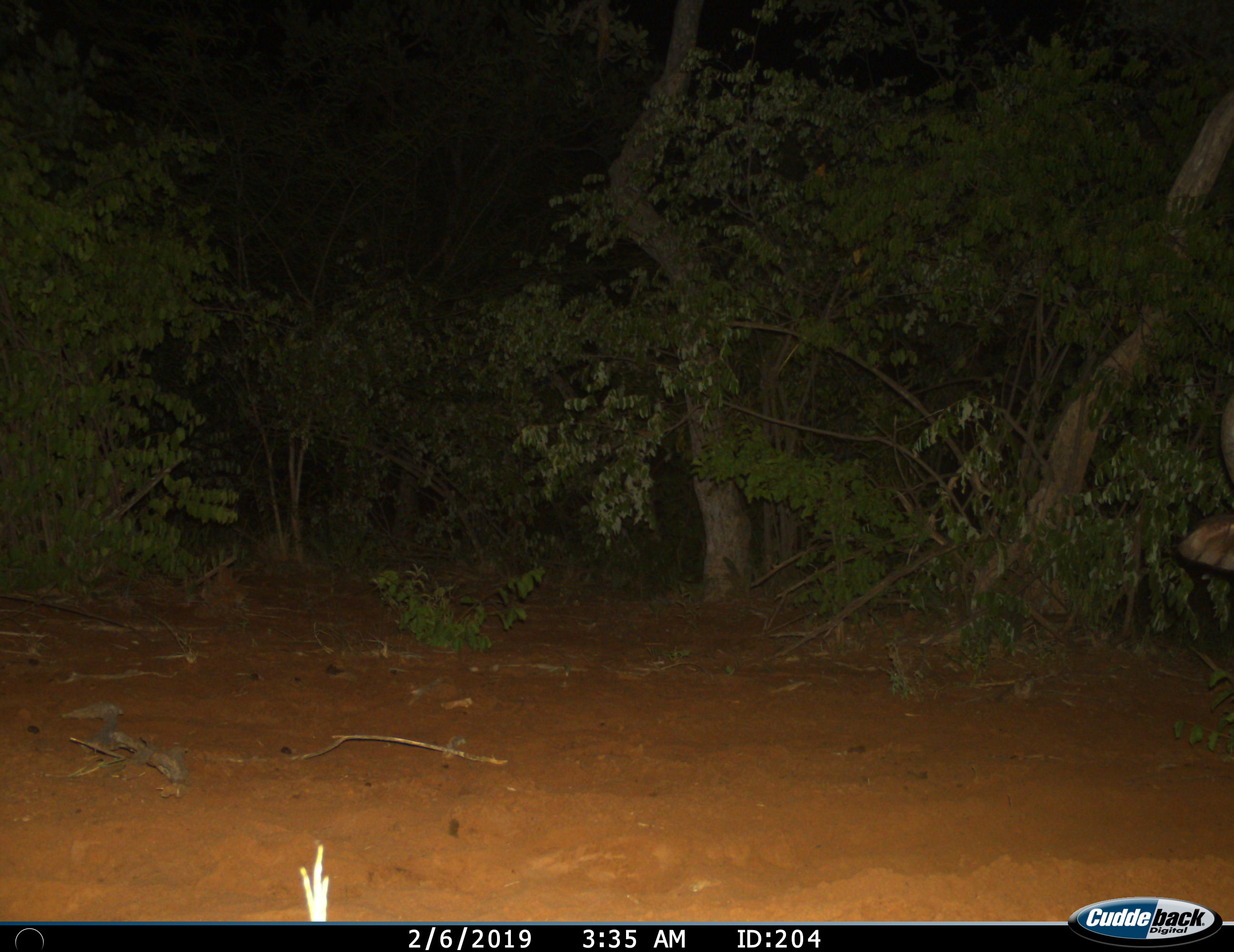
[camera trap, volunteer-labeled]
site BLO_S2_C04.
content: unidentified animal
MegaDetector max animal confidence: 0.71